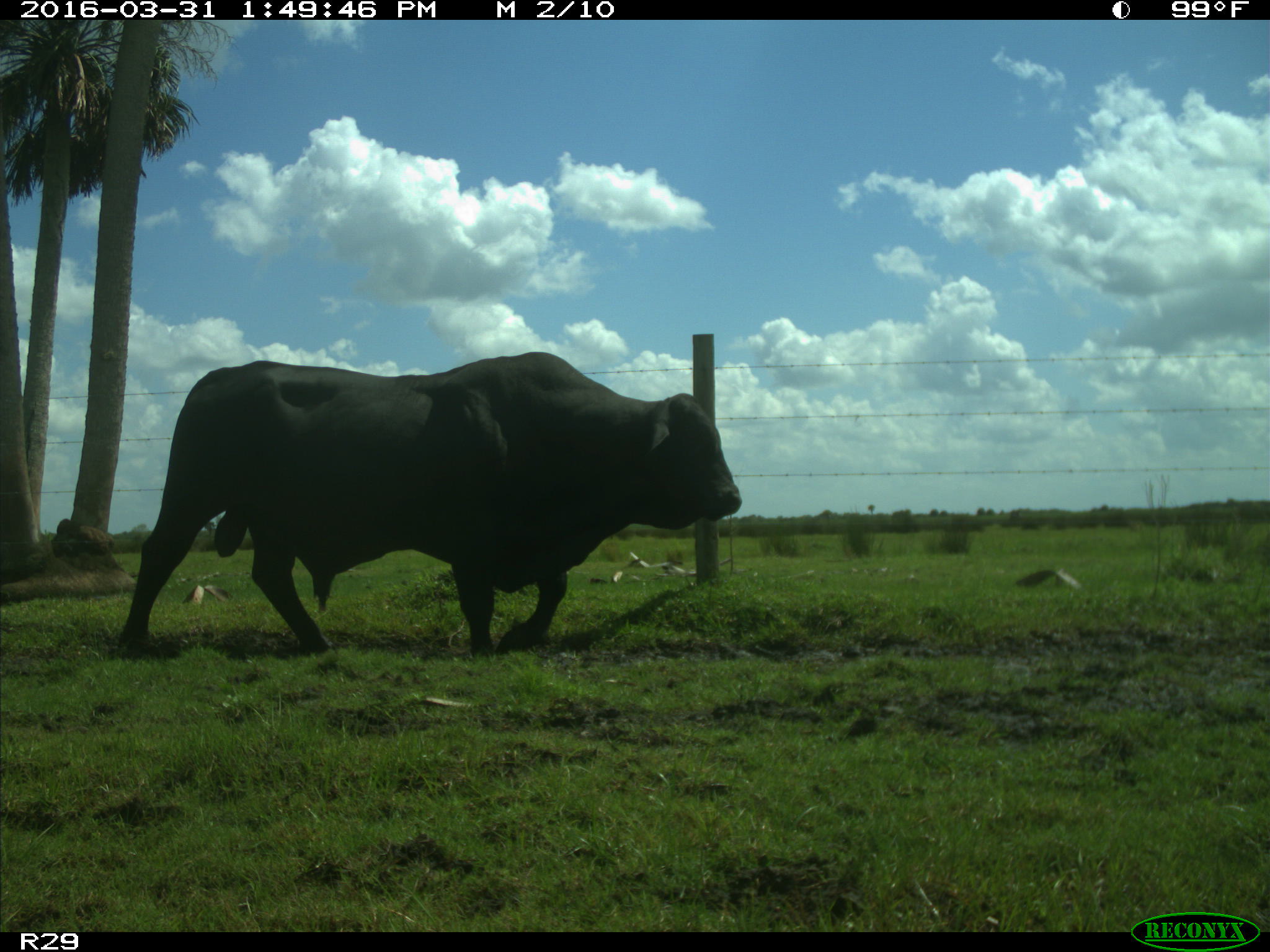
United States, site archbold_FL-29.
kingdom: Animalia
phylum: Chordata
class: Mammalia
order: Artiodactyla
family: Bovidae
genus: Bos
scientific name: Bos taurus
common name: domestic cow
Bos taurus (domestic cow).